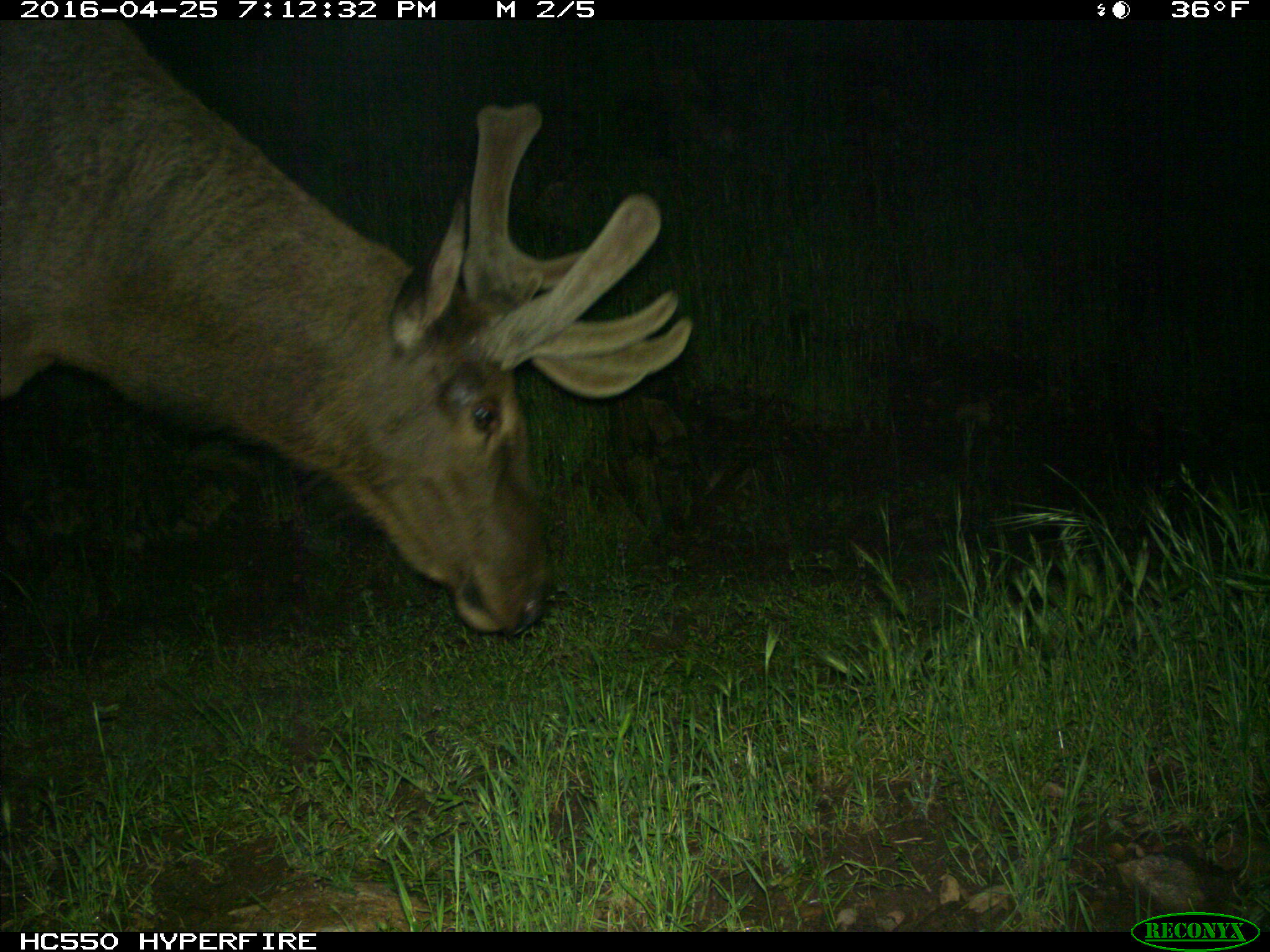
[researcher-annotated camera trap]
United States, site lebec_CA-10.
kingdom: Animalia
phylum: Chordata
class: Mammalia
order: Artiodactyla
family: Cervidae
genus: Cervus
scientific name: Cervus canadensis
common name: elk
Cervus canadensis (elk).